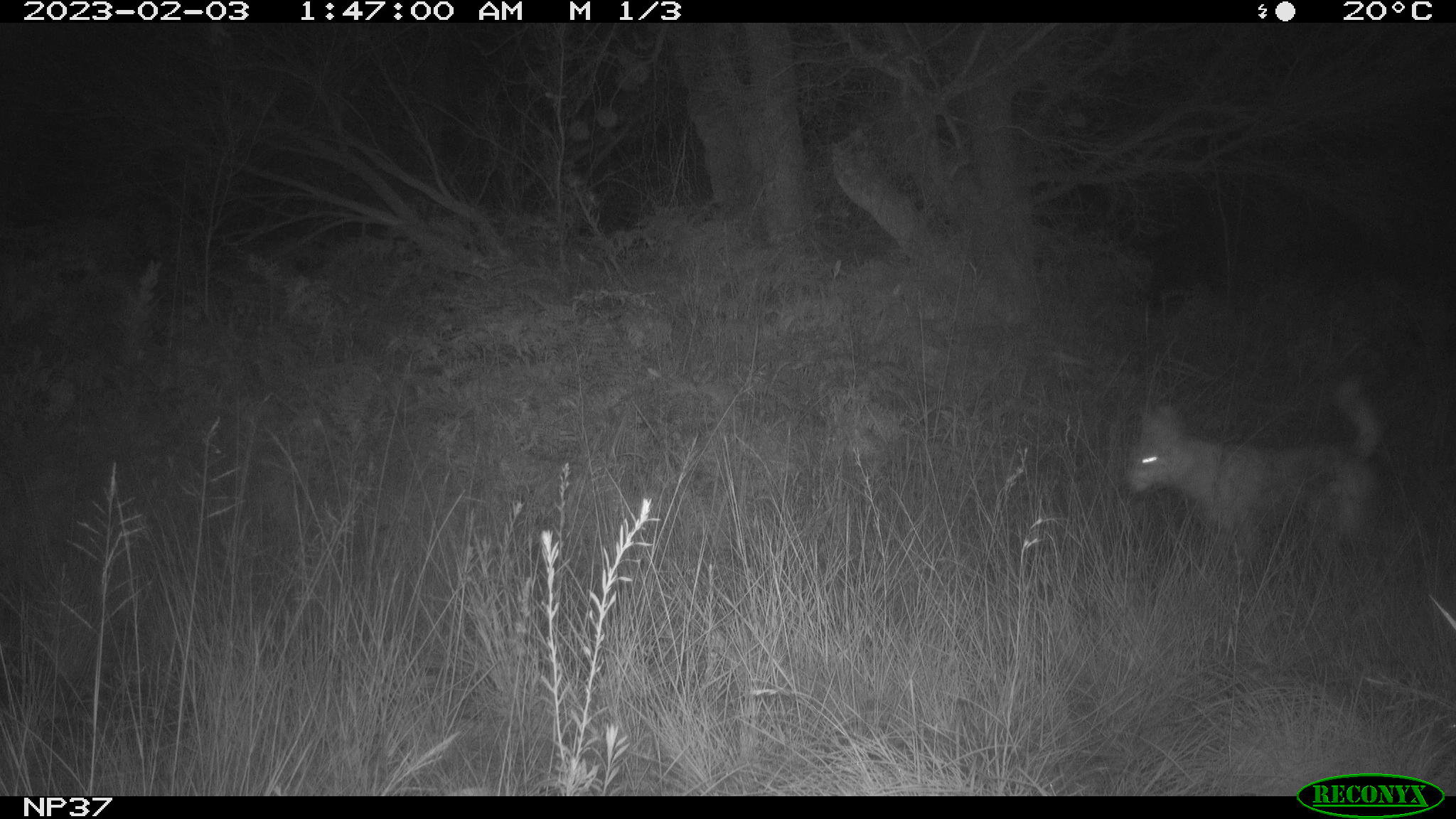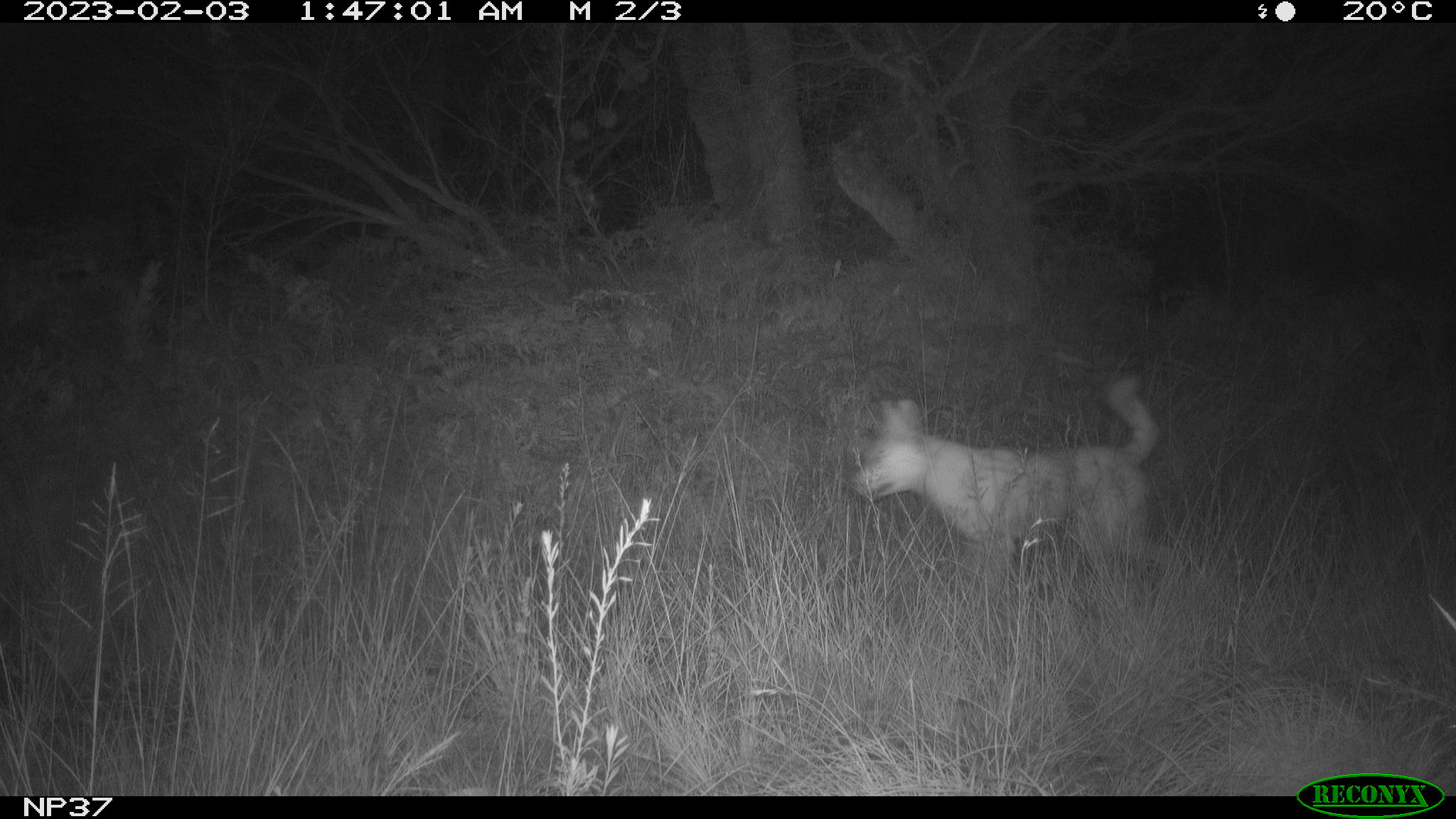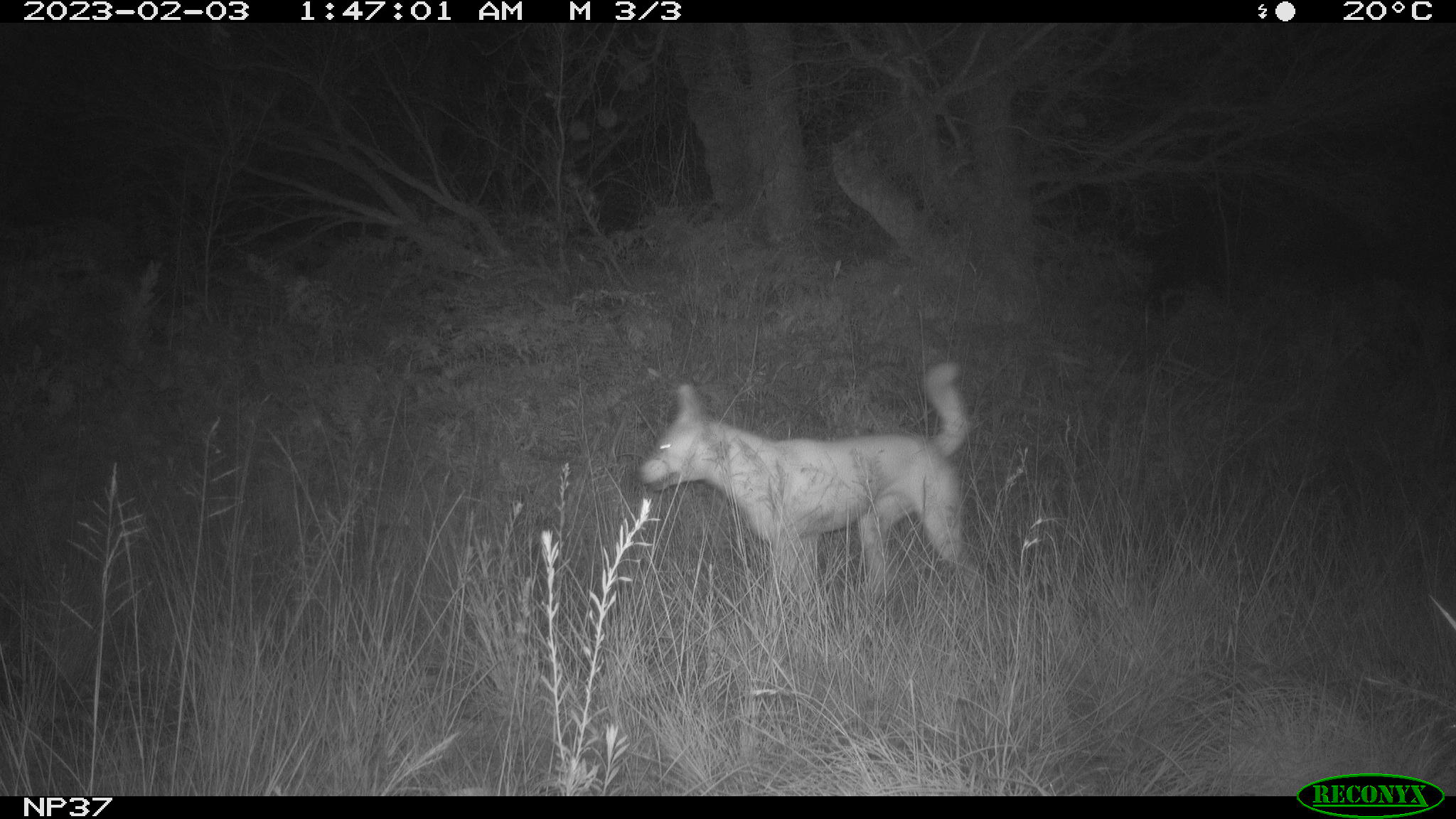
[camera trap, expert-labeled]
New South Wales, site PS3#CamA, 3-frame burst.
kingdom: Animalia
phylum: Chordata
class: Mammalia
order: Carnivora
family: Canidae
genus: Canis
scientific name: Canis familiaris dingo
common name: dingo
Dingo (Canis familiaris dingo).